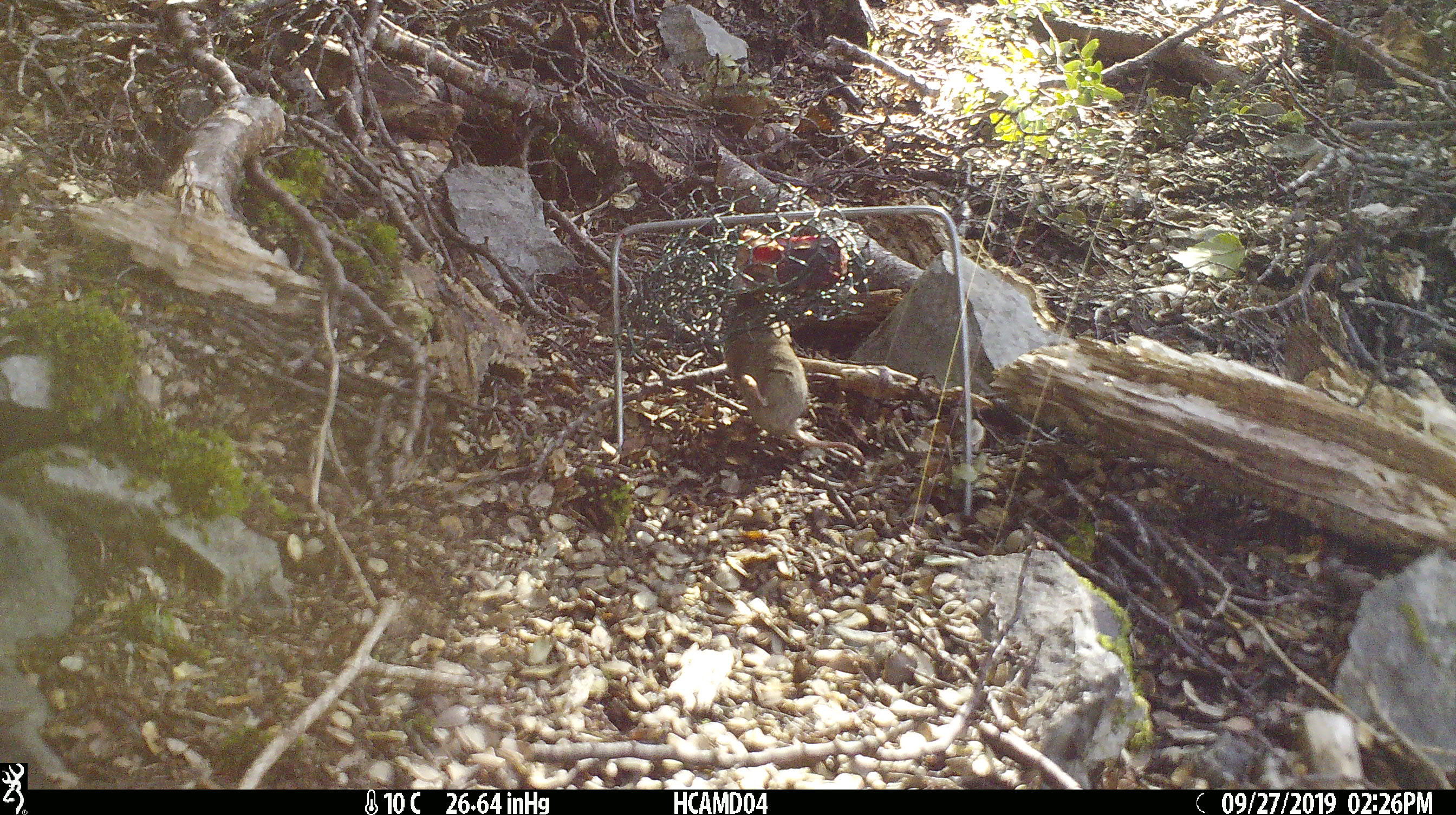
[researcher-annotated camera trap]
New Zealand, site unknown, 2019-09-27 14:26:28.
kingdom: Animalia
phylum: Chordata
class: Mammalia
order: Rodentia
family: Muridae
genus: Mus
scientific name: Mus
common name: mouse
Mouse (Mus).